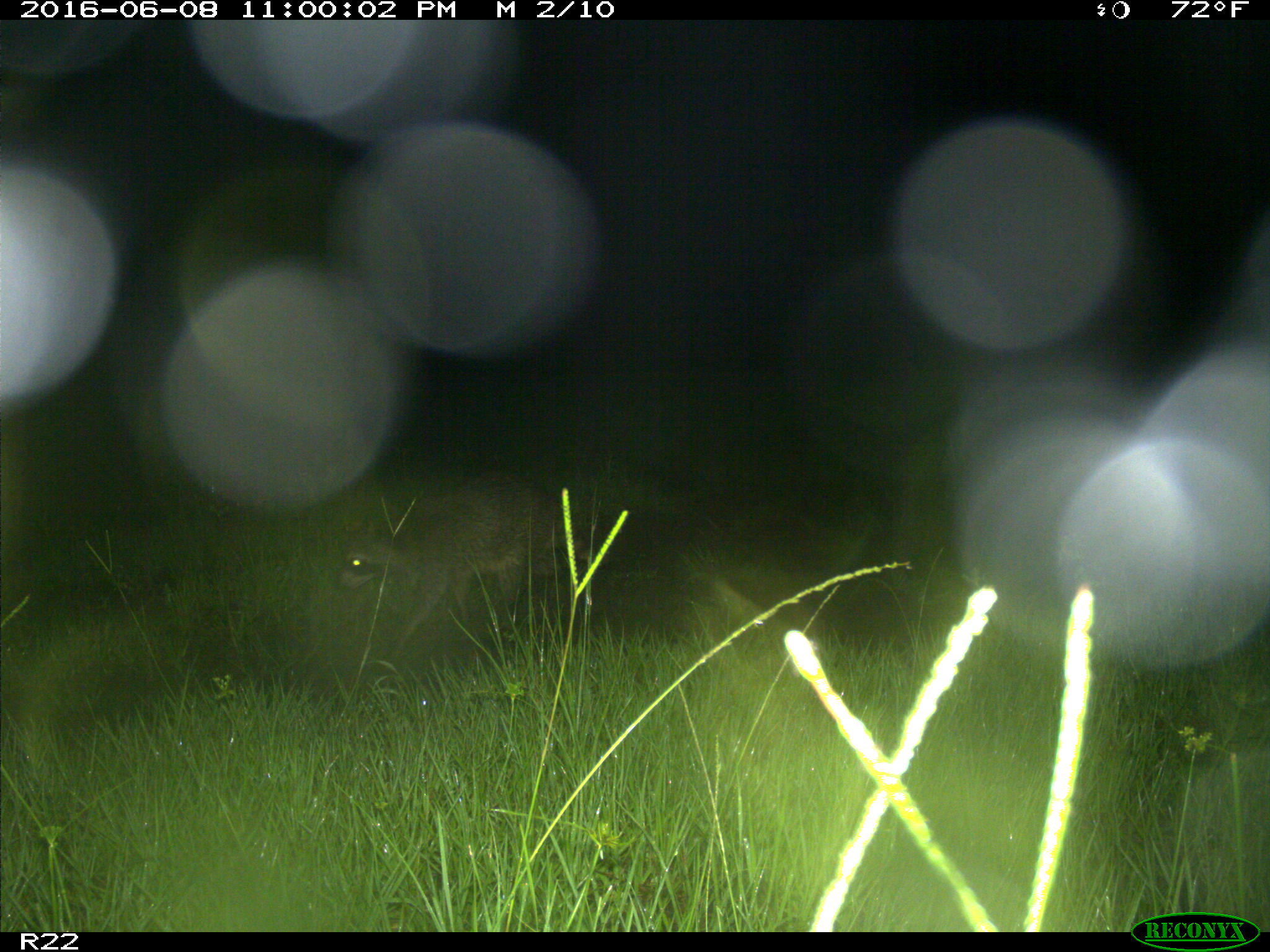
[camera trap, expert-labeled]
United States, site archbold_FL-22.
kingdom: Animalia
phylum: Chordata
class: Mammalia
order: Carnivora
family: Procyonidae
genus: Procyon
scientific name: Procyon lotor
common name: common raccoon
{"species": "Procyon lotor (common raccoon)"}